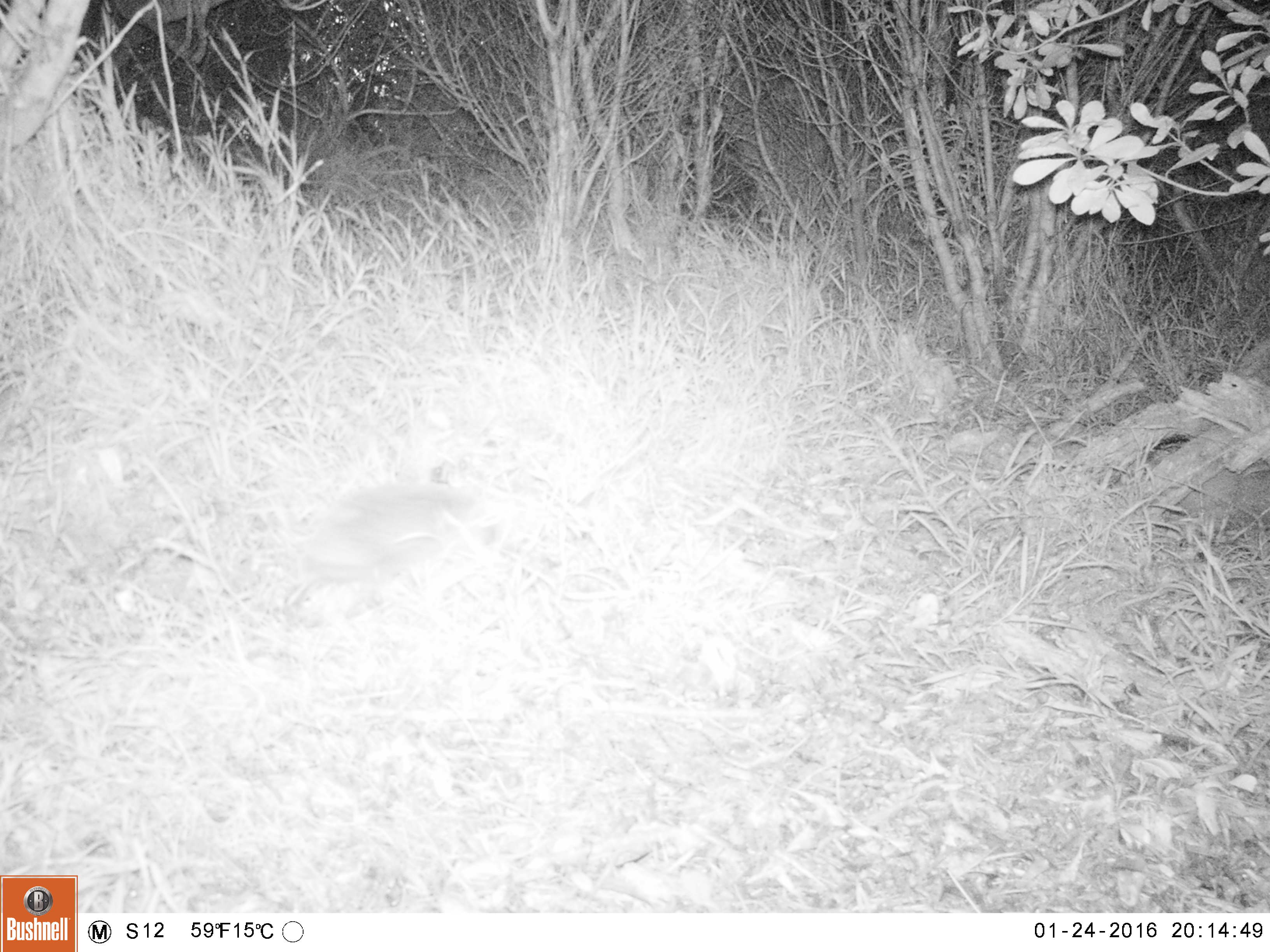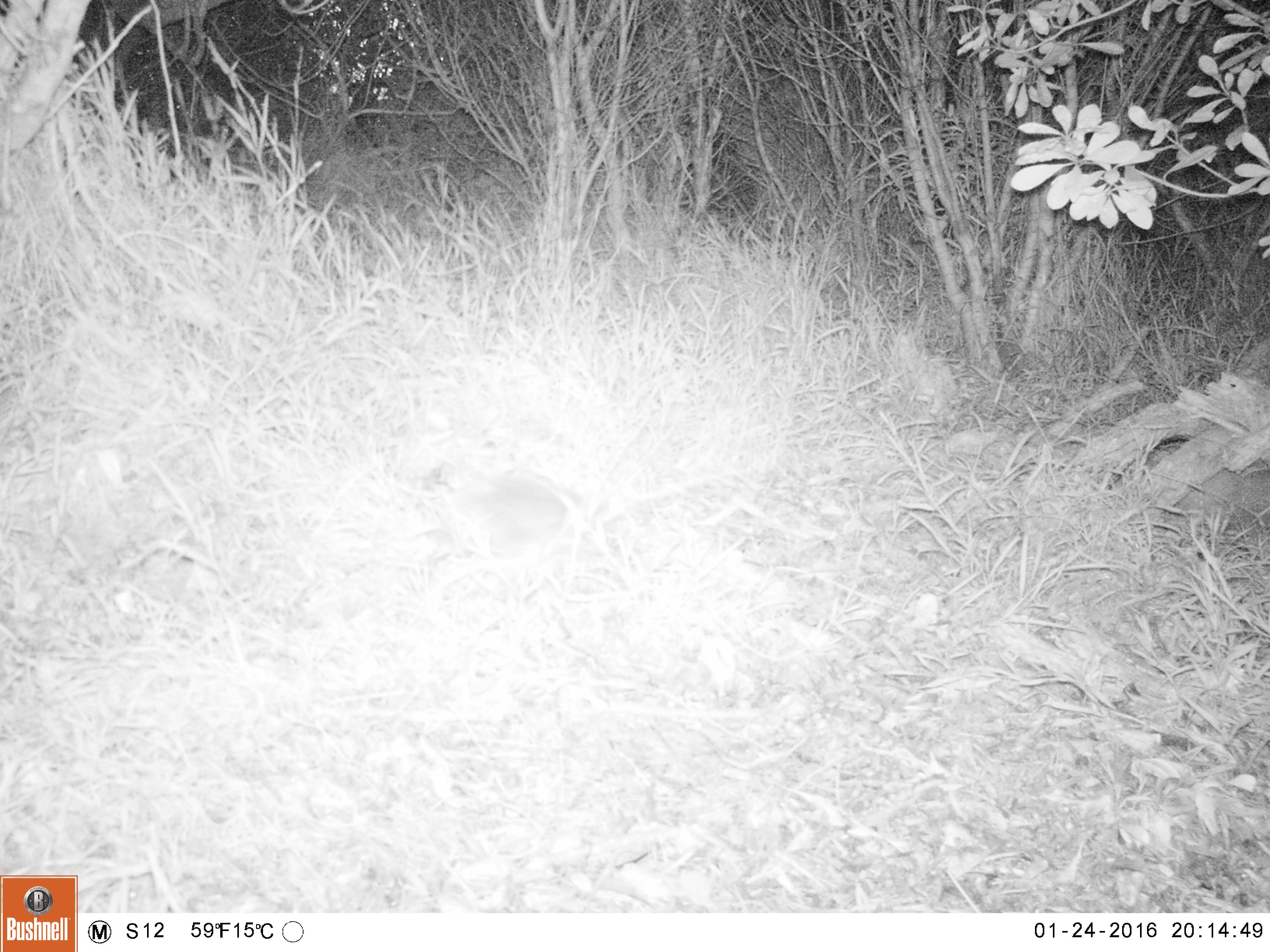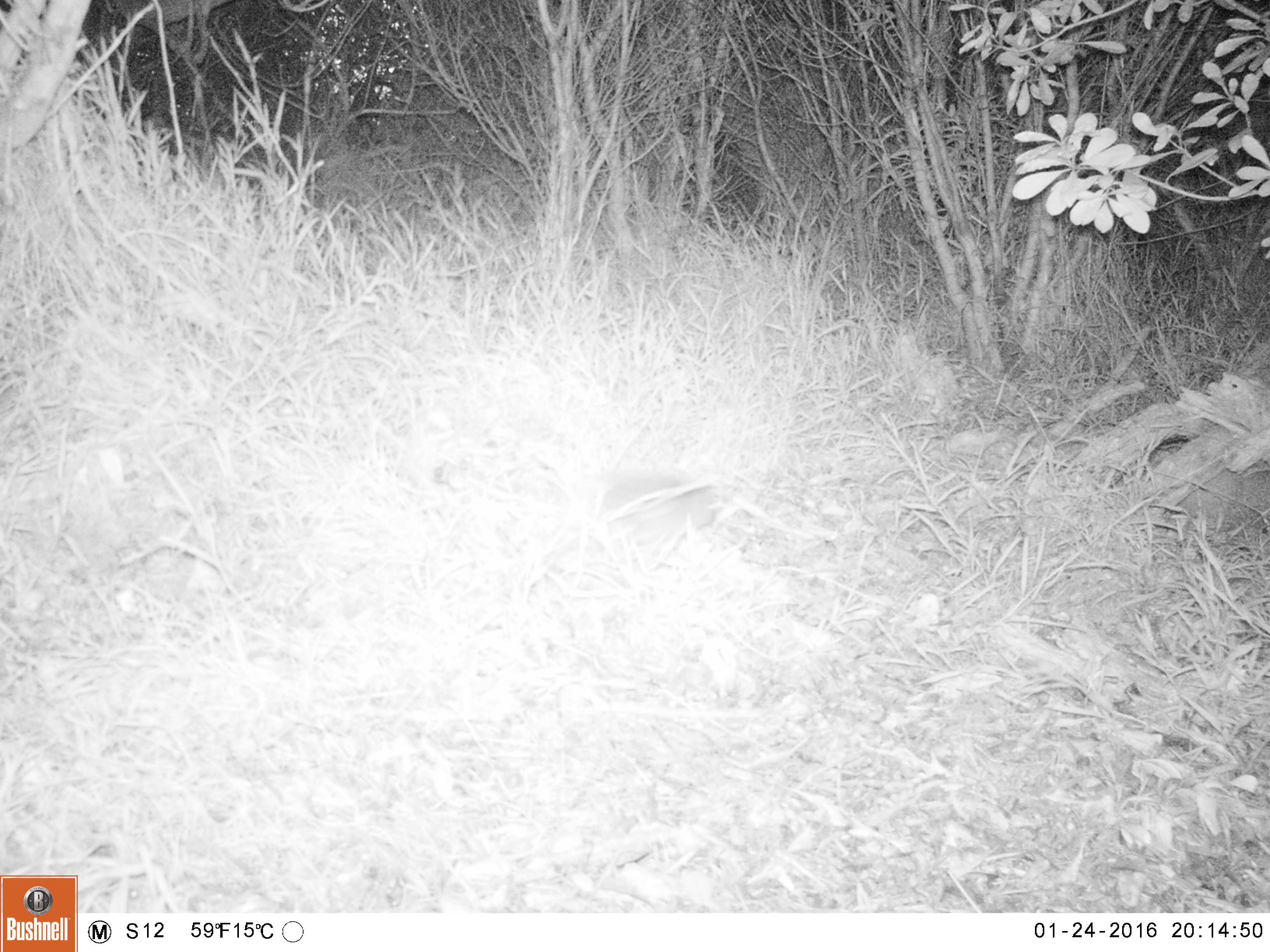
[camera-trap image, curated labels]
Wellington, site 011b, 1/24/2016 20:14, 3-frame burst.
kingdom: Animalia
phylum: Chordata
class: Mammalia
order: Eulipotyphla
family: Erinaceidae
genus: Erinaceus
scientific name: Erinaceus europaeus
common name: hedgehog